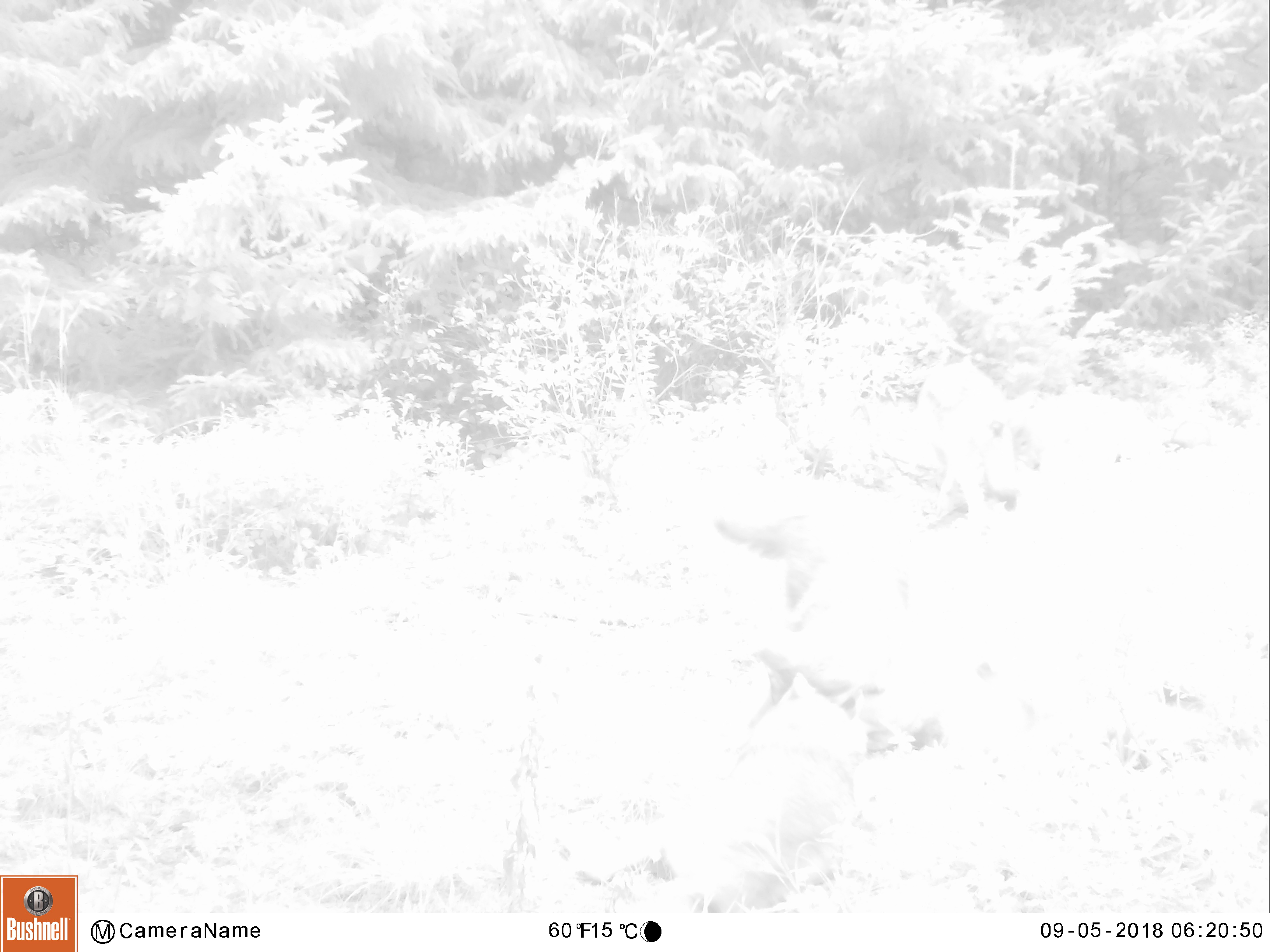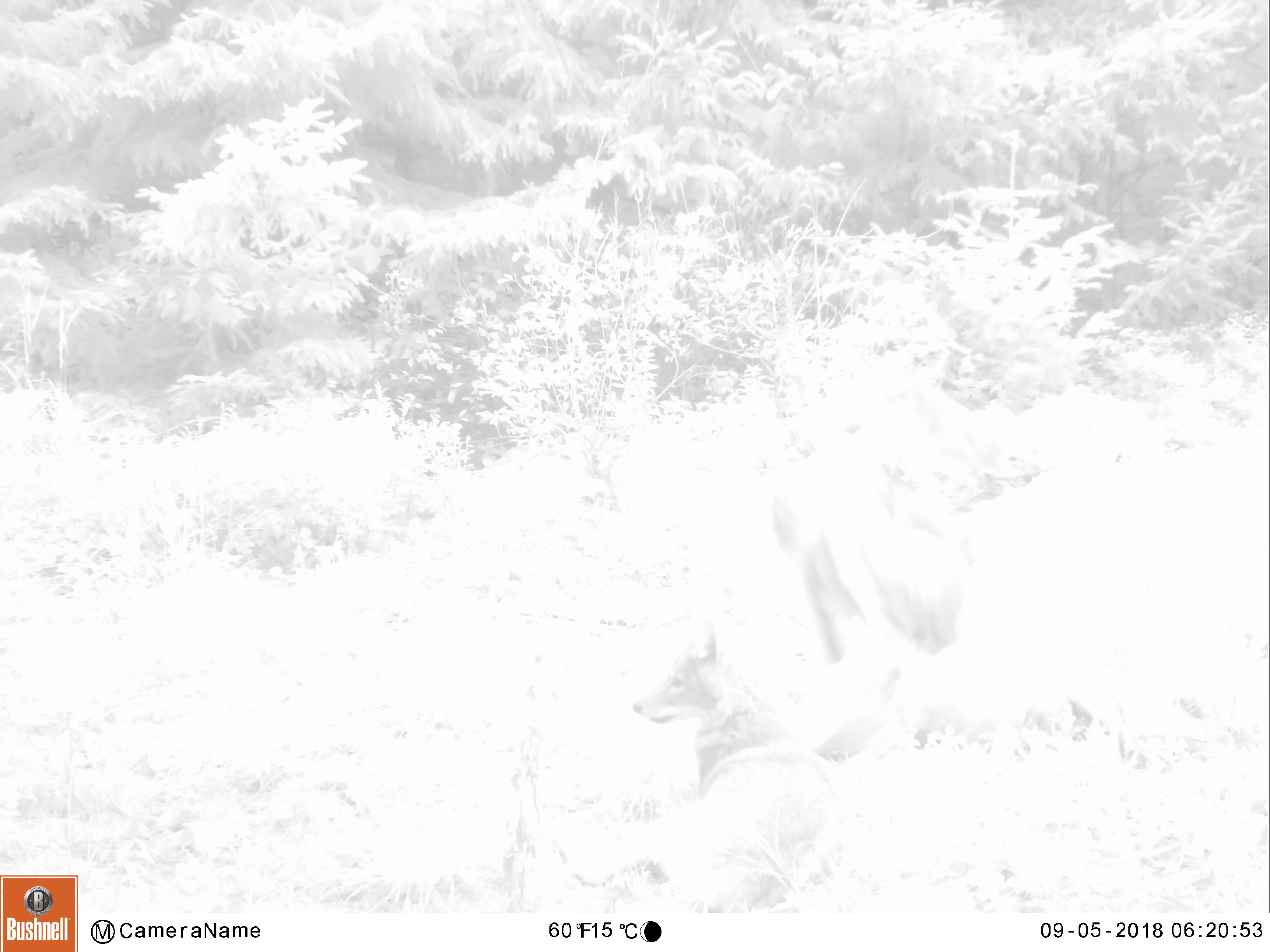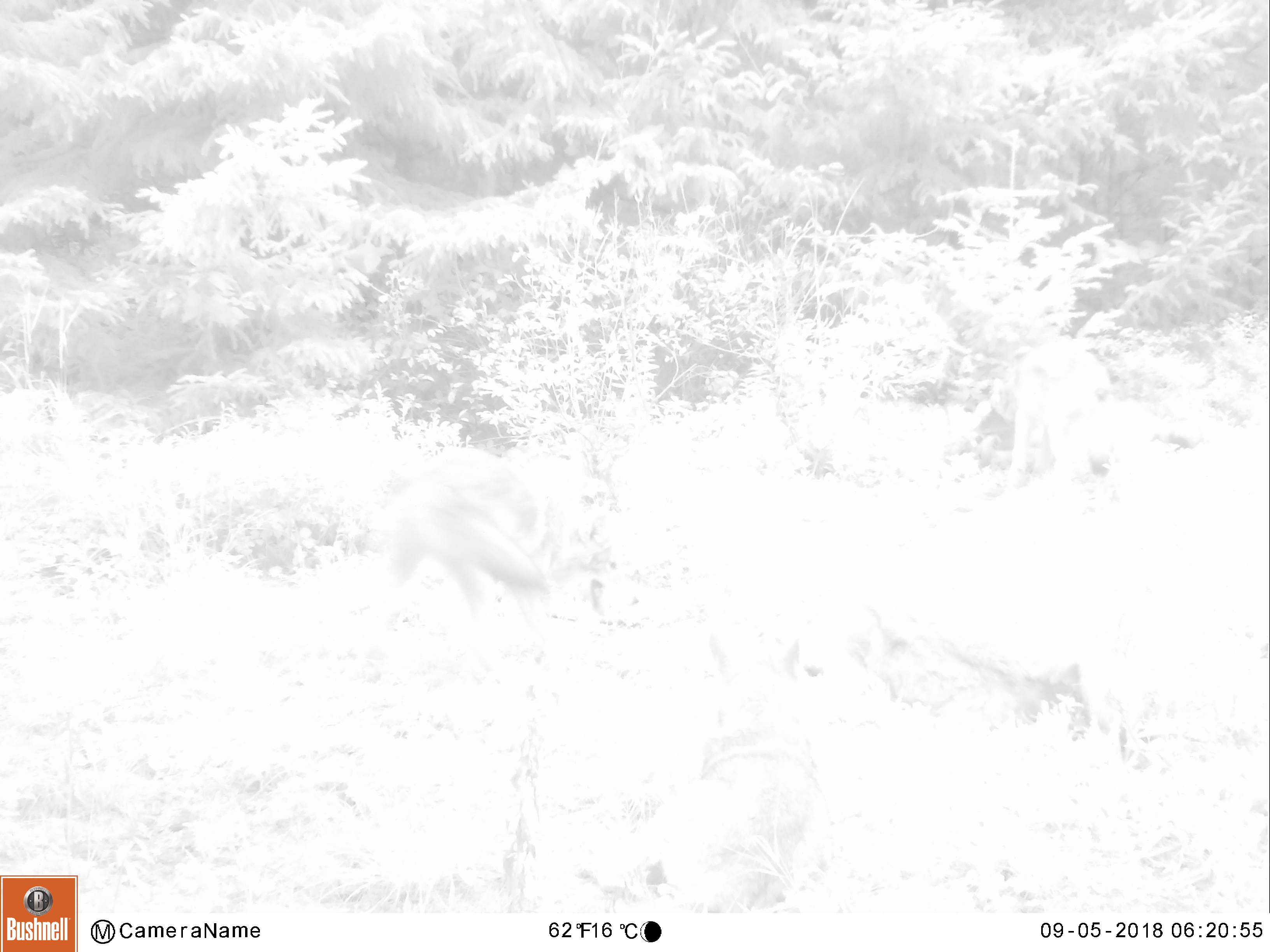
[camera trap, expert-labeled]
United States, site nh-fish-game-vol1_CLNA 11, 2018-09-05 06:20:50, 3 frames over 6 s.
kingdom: Animalia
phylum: Chordata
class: Mammalia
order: Carnivora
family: Canidae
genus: Canis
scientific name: Canis latrans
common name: coyote